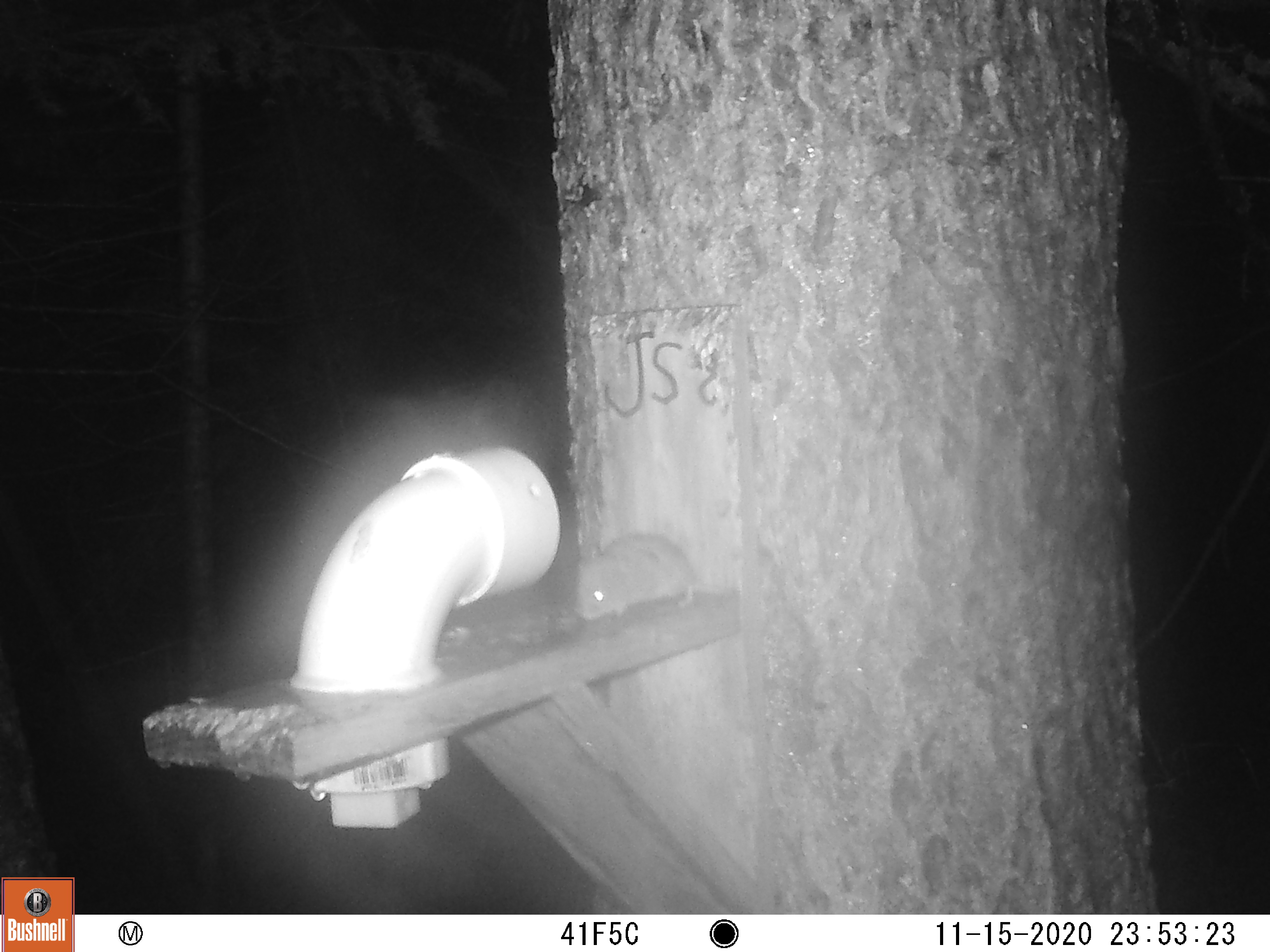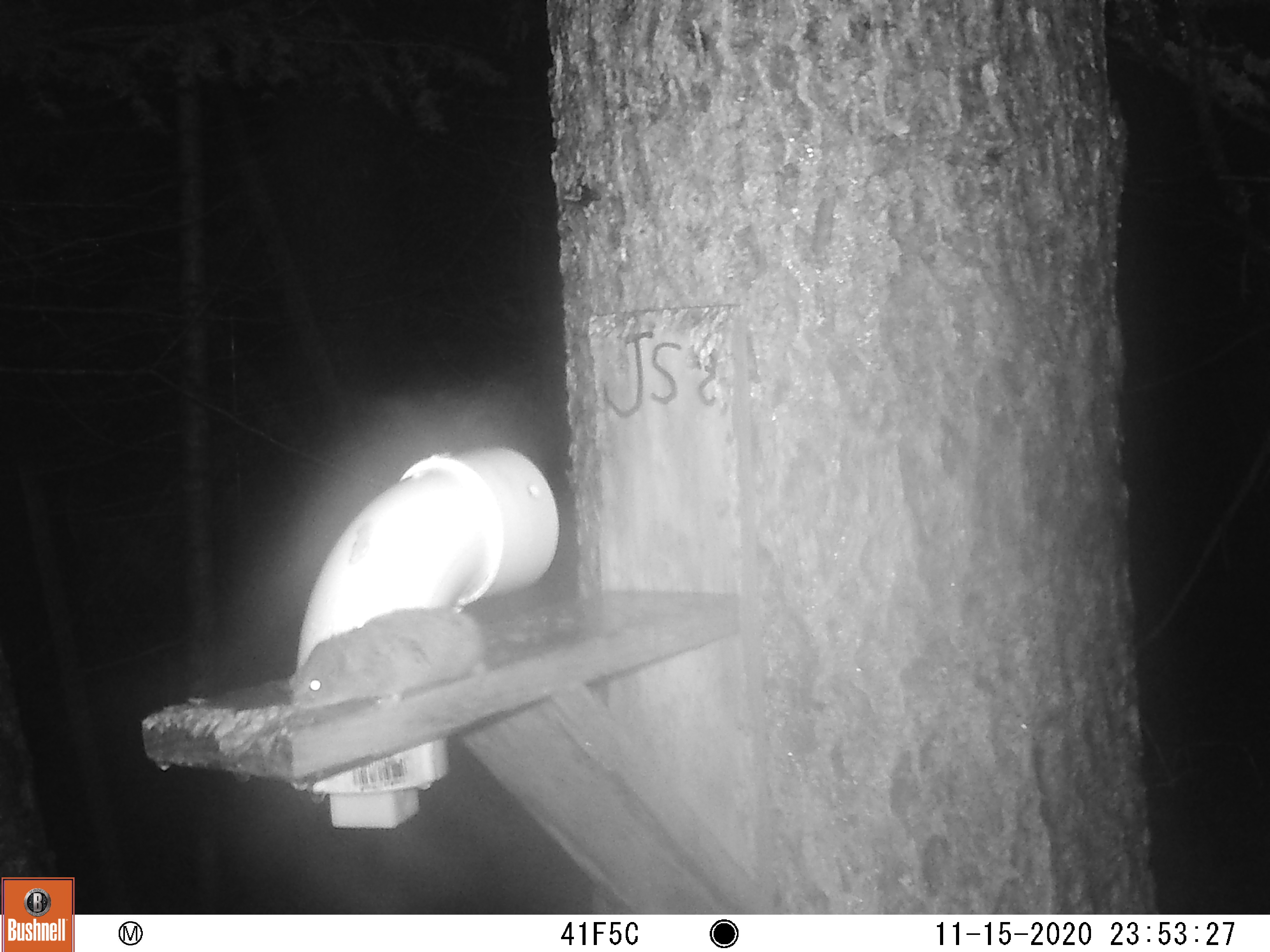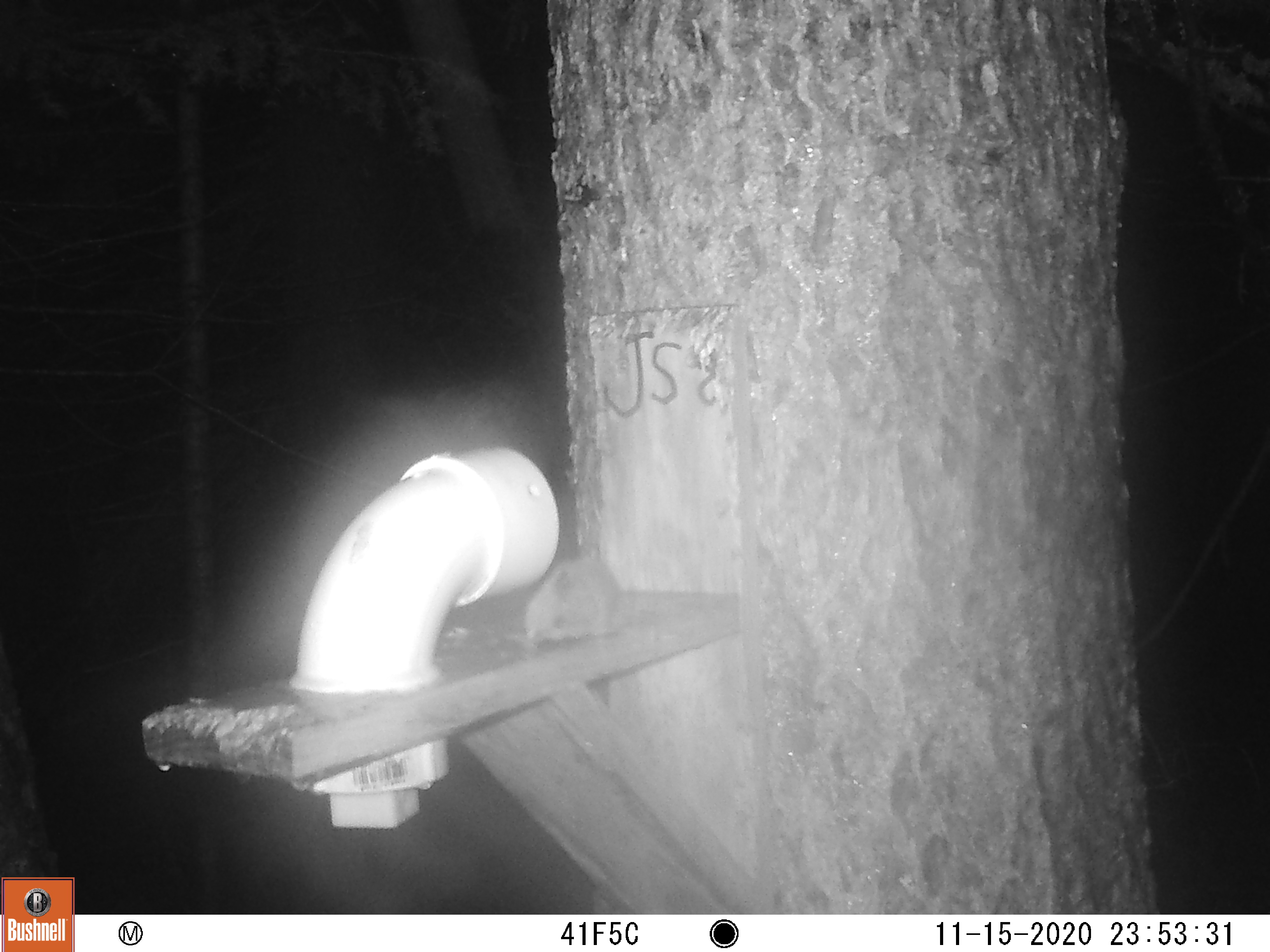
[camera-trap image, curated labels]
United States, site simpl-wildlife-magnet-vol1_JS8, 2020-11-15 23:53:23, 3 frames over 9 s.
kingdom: Animalia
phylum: Chordata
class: Mammalia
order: Rodentia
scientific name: Rodentia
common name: mouse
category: mouse sp.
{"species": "mouse sp. (mouse) (Rodentia)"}